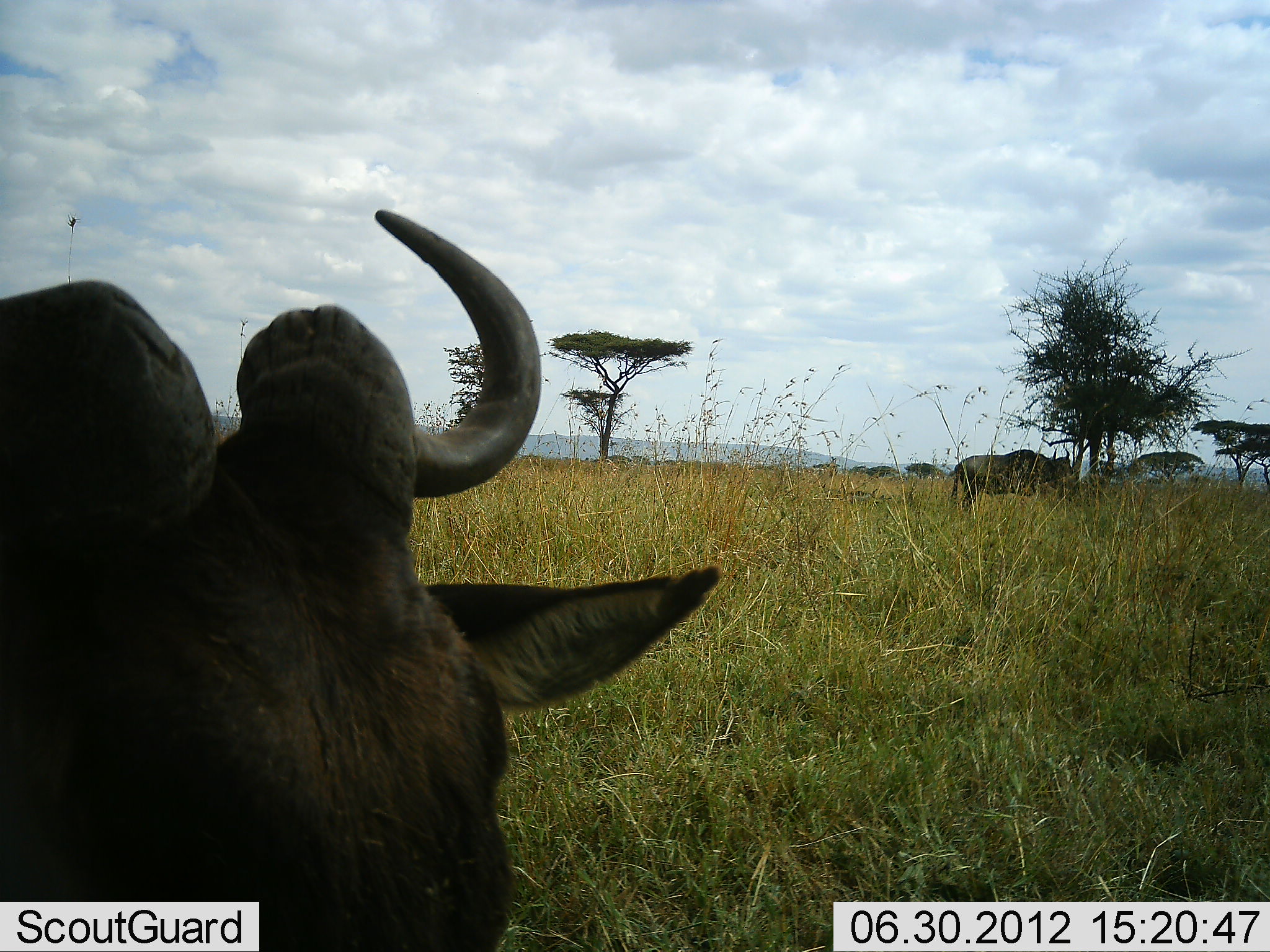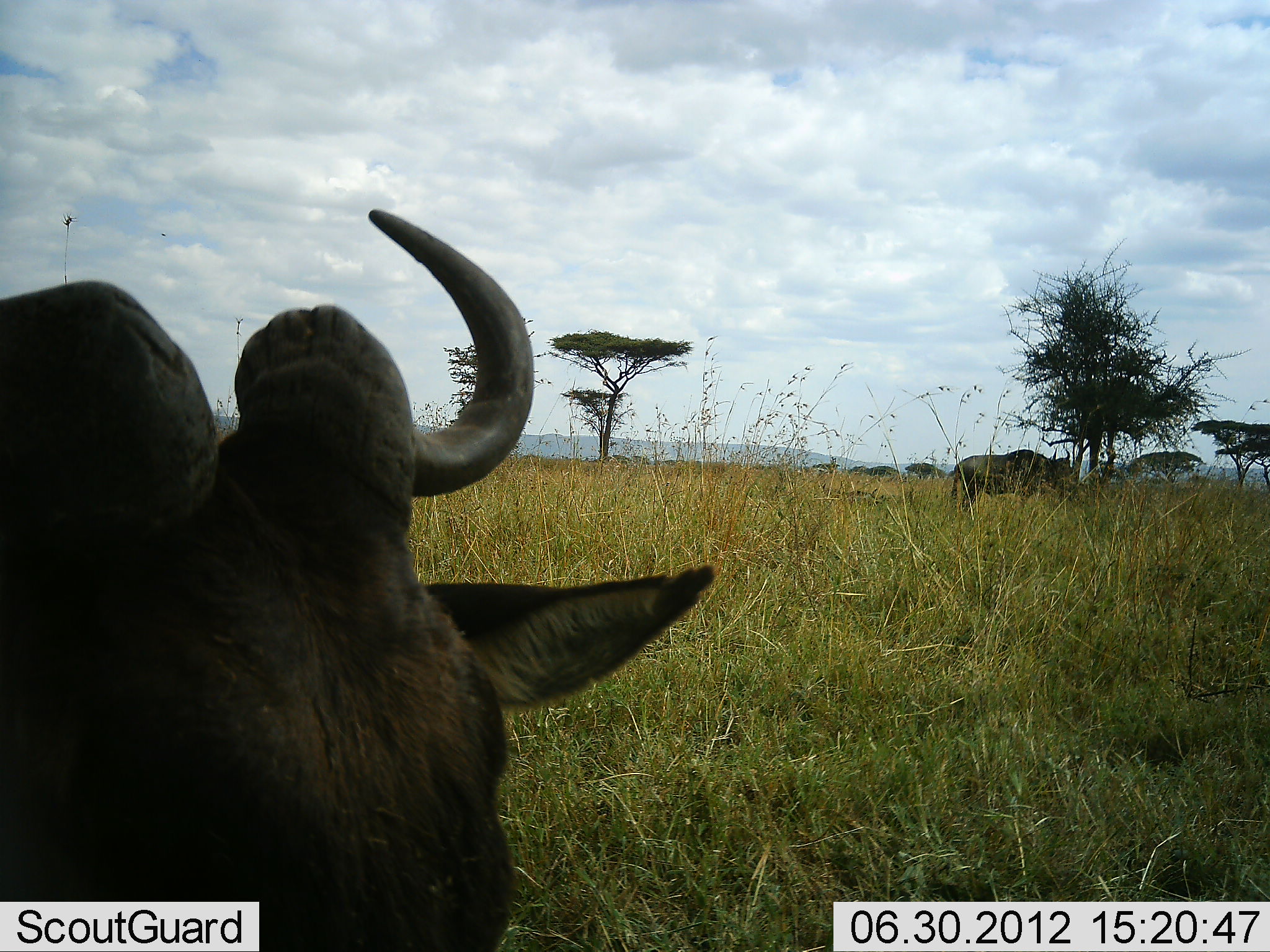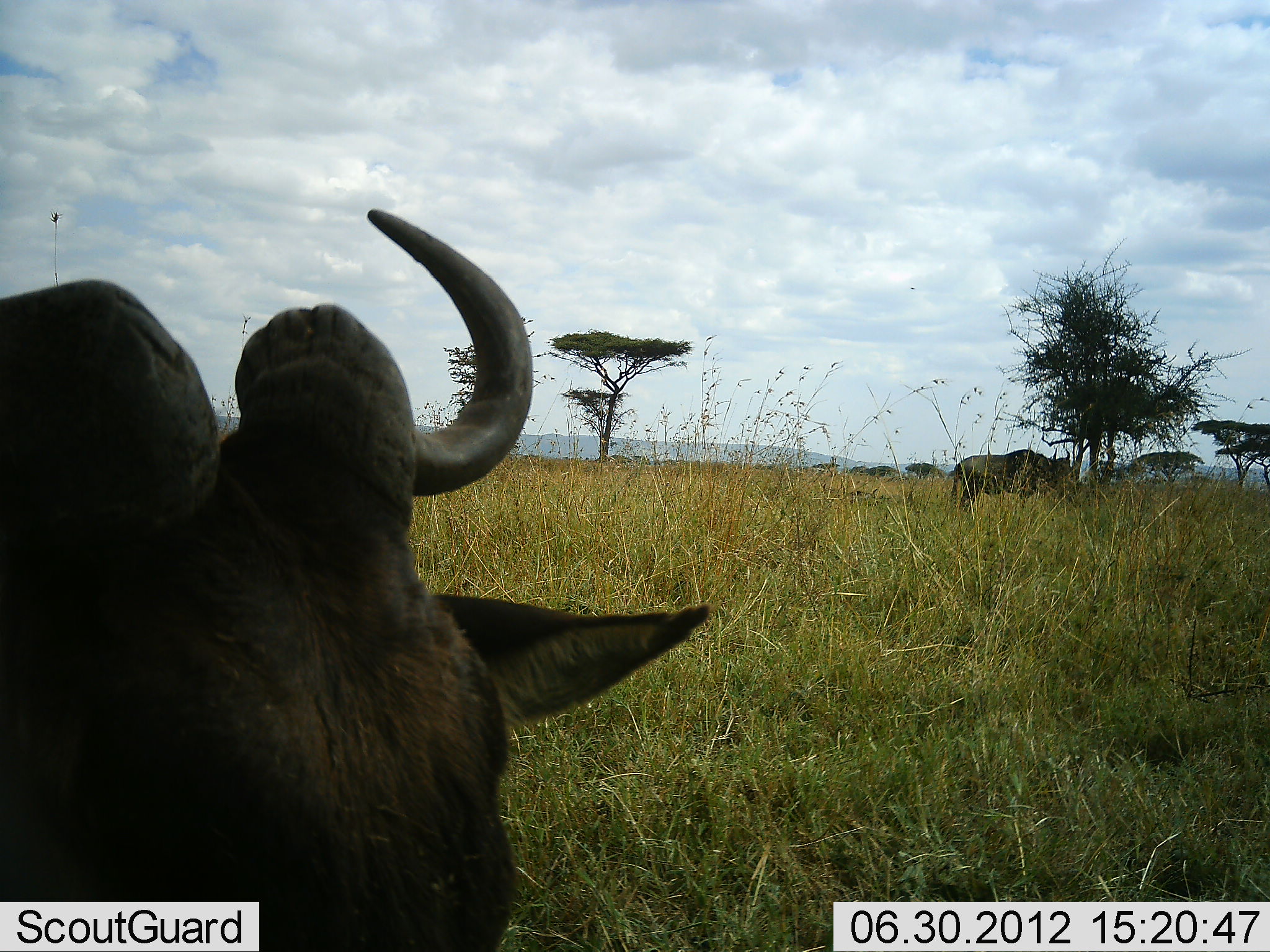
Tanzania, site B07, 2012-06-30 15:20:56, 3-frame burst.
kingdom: Animalia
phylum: Chordata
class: Mammalia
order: Artiodactyla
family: Bovidae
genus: Connochaetes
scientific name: Connochaetes taurinus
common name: blue wildebeest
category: wildebeest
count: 2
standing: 50%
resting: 50%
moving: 10%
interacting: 0%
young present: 0%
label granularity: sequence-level